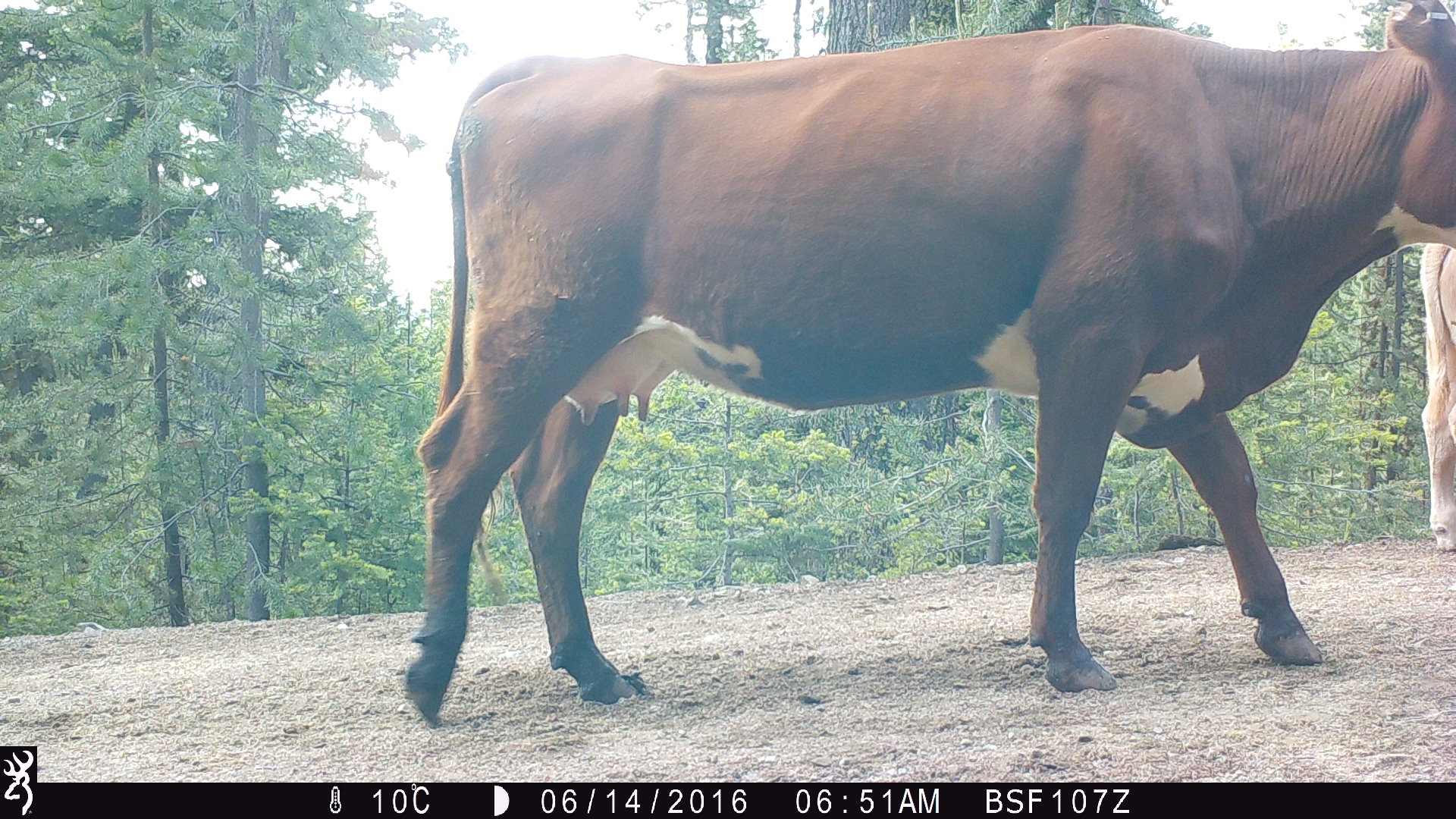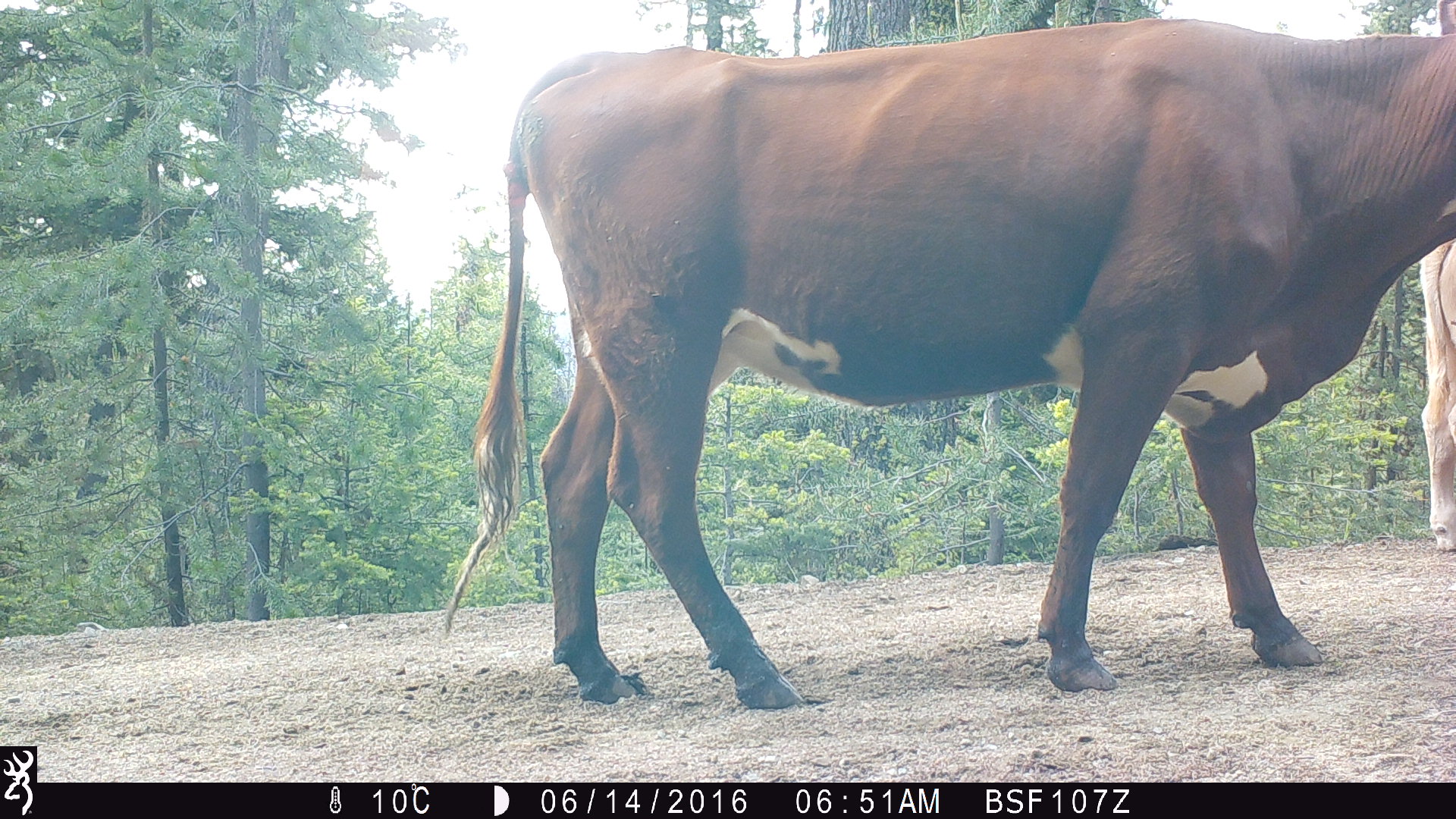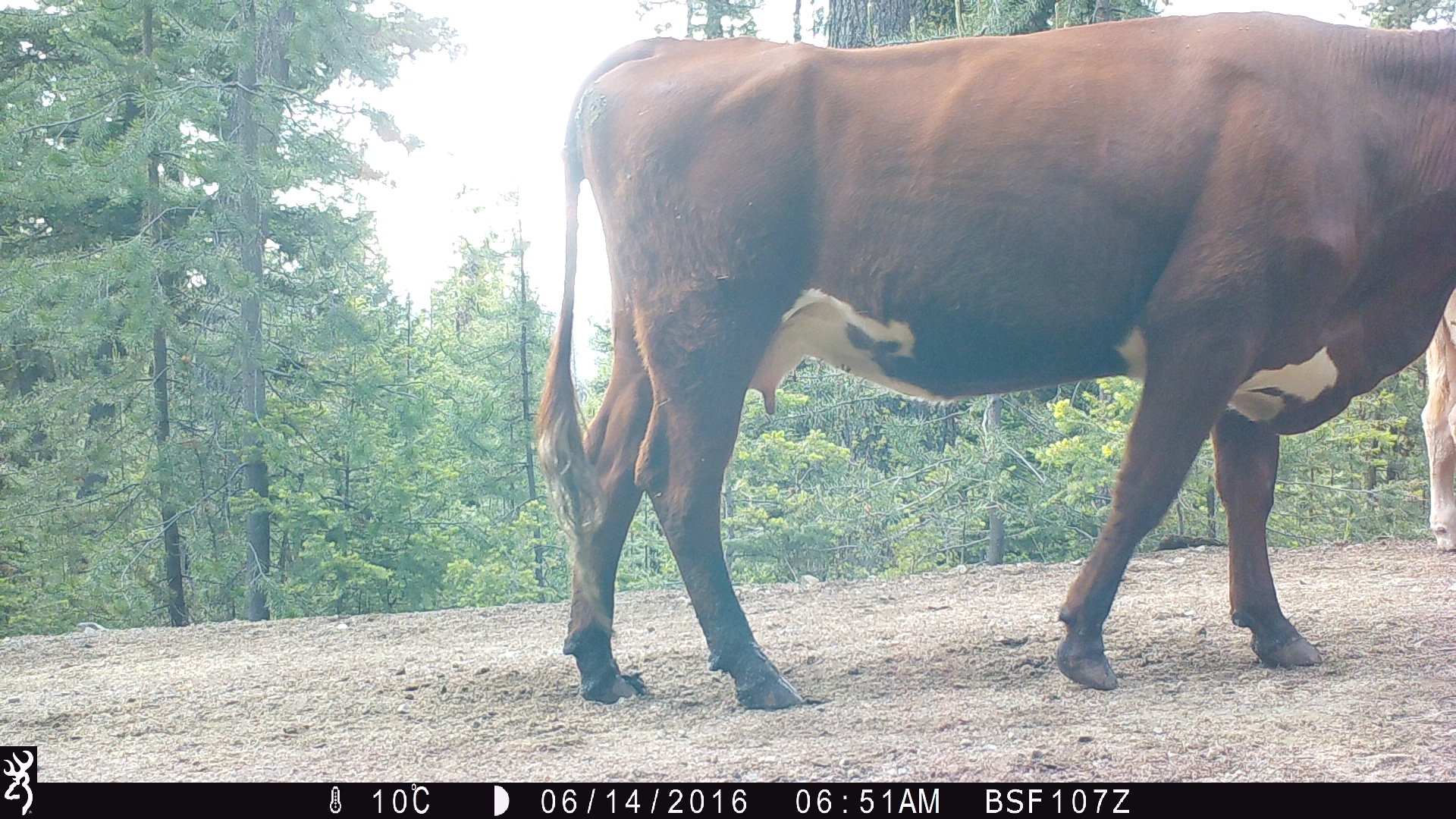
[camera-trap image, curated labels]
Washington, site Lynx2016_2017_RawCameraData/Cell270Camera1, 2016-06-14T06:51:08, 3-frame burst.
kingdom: Animalia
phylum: Chordata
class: Mammalia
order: Artiodactyla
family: Bovidae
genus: Bos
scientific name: Bos taurus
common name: domestic cattle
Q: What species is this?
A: Domestic cattle (Bos taurus).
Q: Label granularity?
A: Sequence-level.